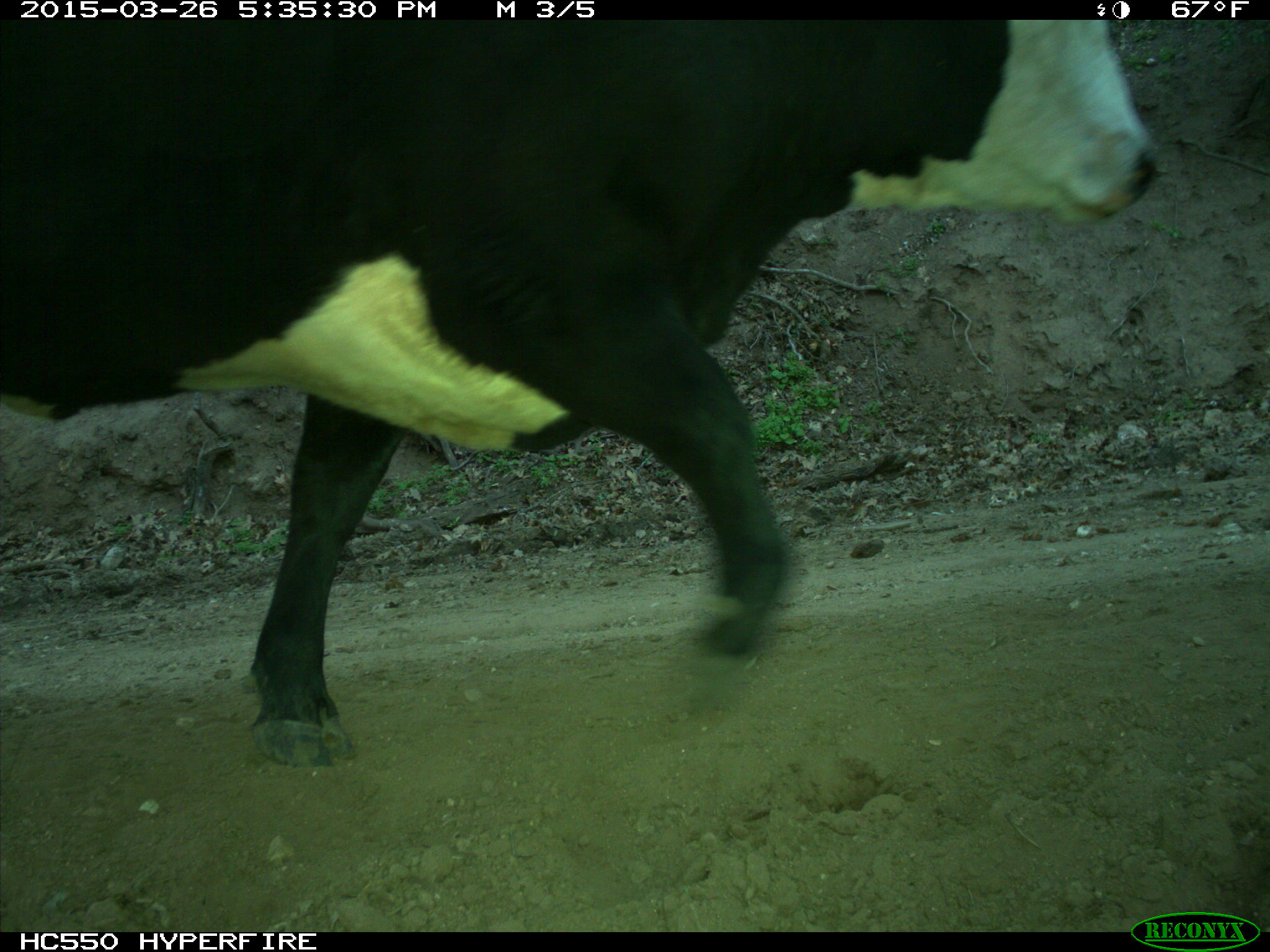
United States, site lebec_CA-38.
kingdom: Animalia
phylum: Chordata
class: Mammalia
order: Artiodactyla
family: Bovidae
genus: Bos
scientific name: Bos taurus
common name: domestic cow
Bos taurus (domestic cow).